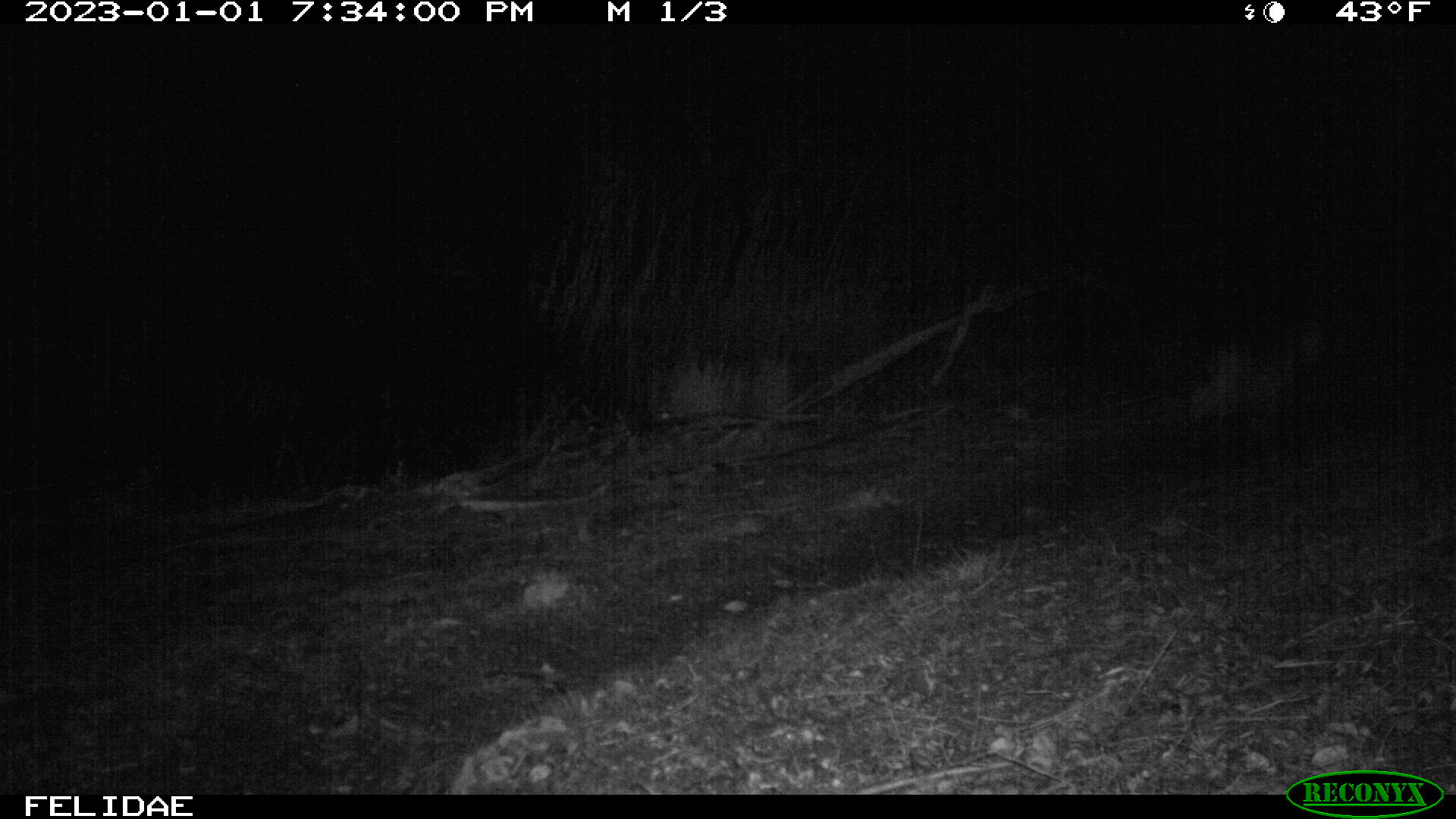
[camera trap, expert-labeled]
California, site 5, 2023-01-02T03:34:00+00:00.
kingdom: Animalia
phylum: Chordata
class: Mammalia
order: Carnivora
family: Felidae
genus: Lynx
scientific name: Lynx rufus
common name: bobcat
Bobcat (Lynx rufus).